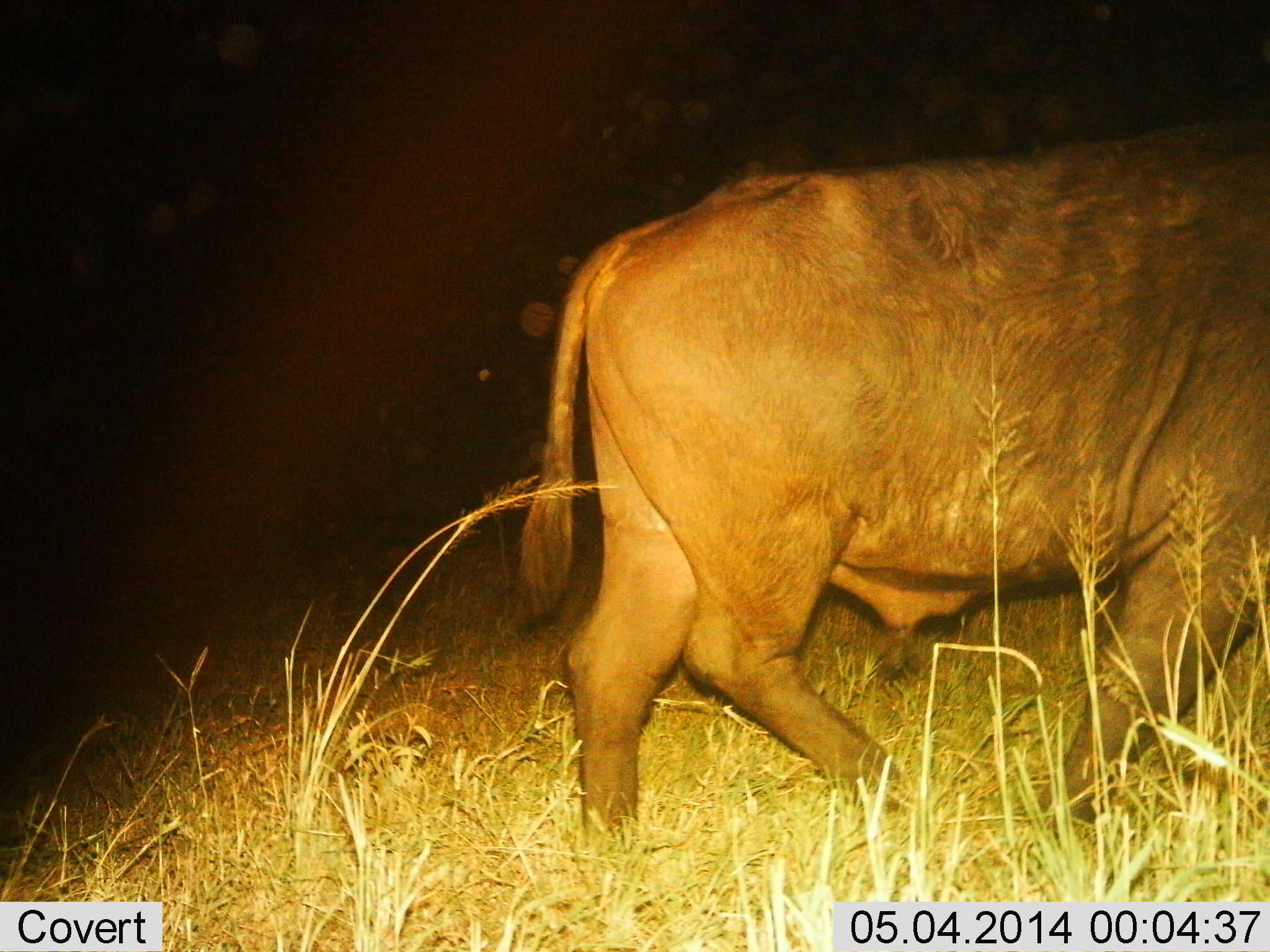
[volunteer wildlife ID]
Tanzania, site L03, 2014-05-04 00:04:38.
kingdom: Animalia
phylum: Chordata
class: Mammalia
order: Artiodactyla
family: Bovidae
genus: Syncerus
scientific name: Syncerus caffer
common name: cape buffalo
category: buffalo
Buffalo (cape buffalo) (Syncerus caffer), count 1. Behavior (volunteer vote fractions): standing 20%, resting 0%, moving 80%, interacting 0%. Young present (vote fraction): 0%. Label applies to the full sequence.